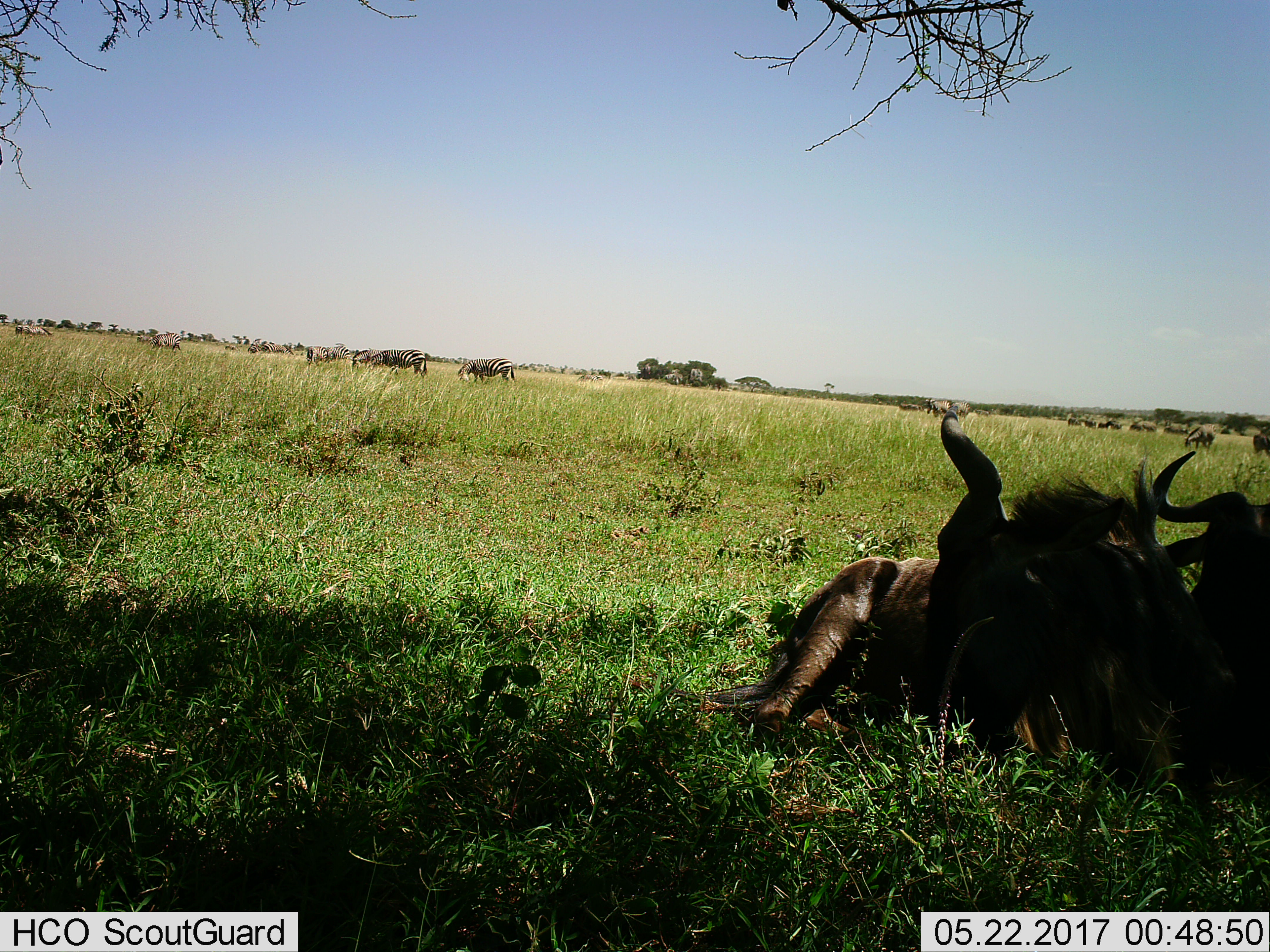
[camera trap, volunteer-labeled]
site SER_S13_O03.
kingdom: Animalia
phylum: Chordata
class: Mammalia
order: Artiodactyla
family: Bovidae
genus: Connochaetes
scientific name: Connochaetes taurinus taurinus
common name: blue wildebeest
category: wildebeestblue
Wildebeestblue (blue wildebeest) (Connochaetes taurinus taurinus), count 2. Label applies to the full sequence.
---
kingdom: Animalia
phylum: Chordata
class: Mammalia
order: Perissodactyla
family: Equidae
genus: Equus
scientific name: Equus quagga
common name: plains zebra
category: zebraplains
Zebraplains (plains zebra) (Equus quagga), count 11-50. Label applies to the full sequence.